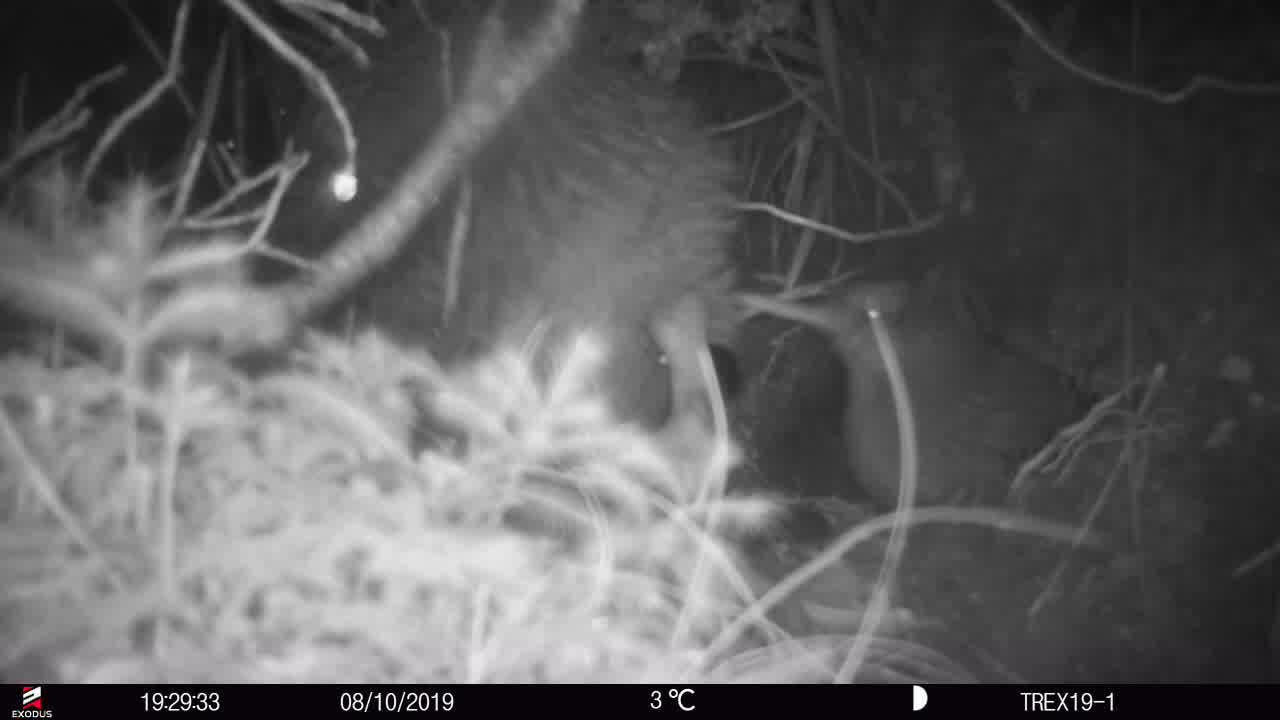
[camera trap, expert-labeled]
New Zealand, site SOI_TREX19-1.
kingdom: Animalia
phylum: Chordata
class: Aves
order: Apterygiformes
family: Apterygidae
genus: Apteryx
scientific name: Apteryx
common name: kiwi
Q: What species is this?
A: Kiwi (Apteryx).